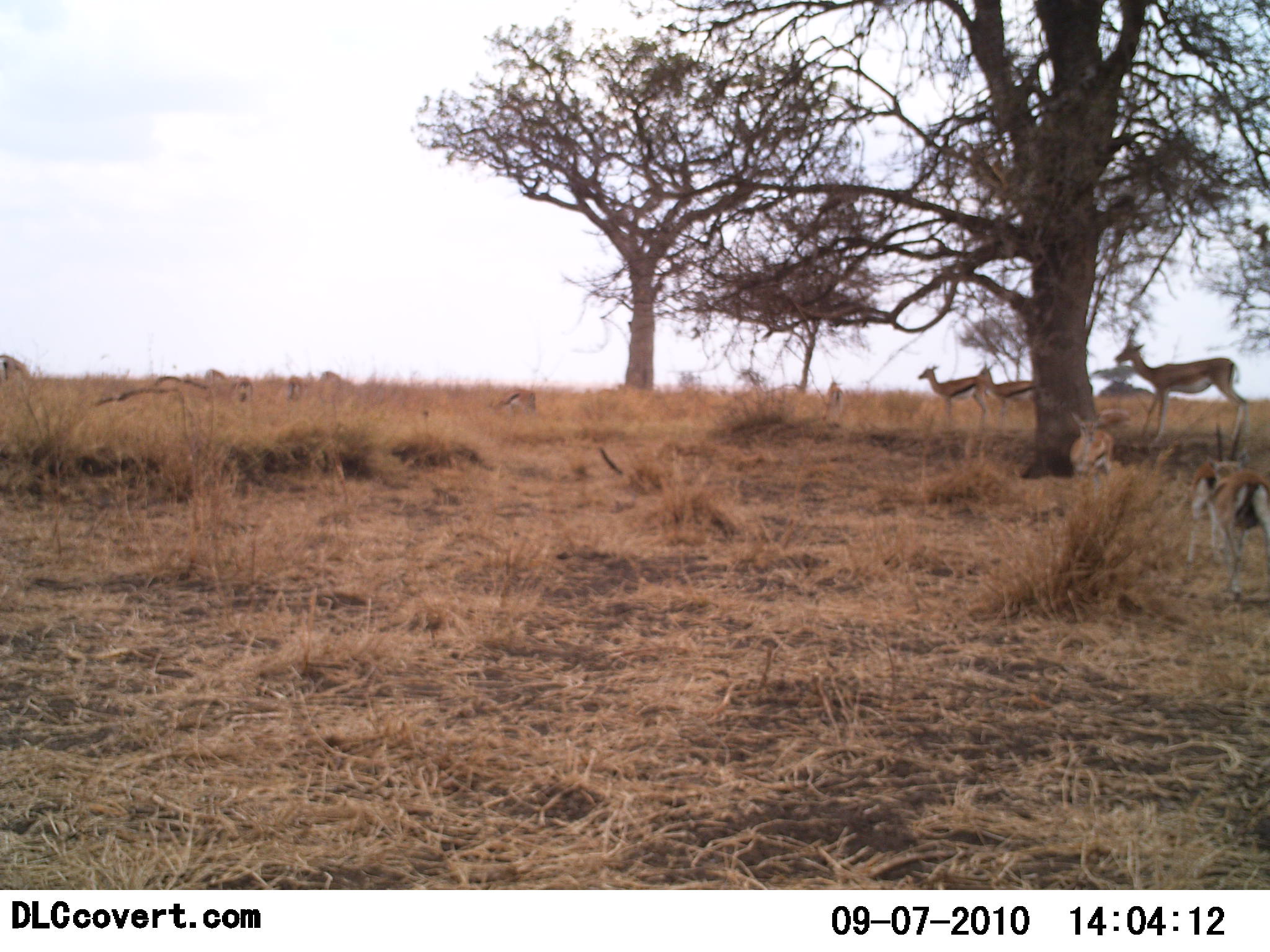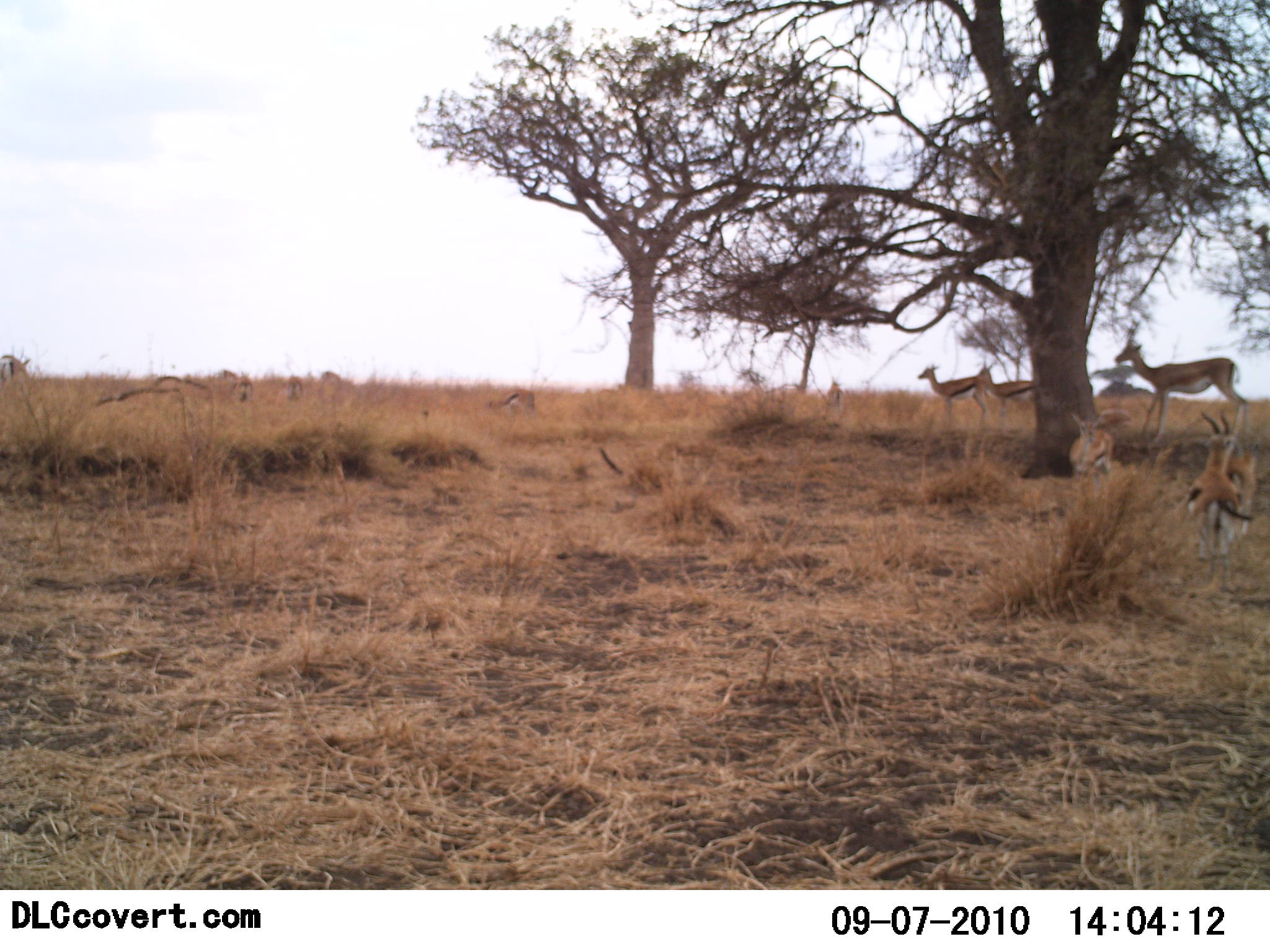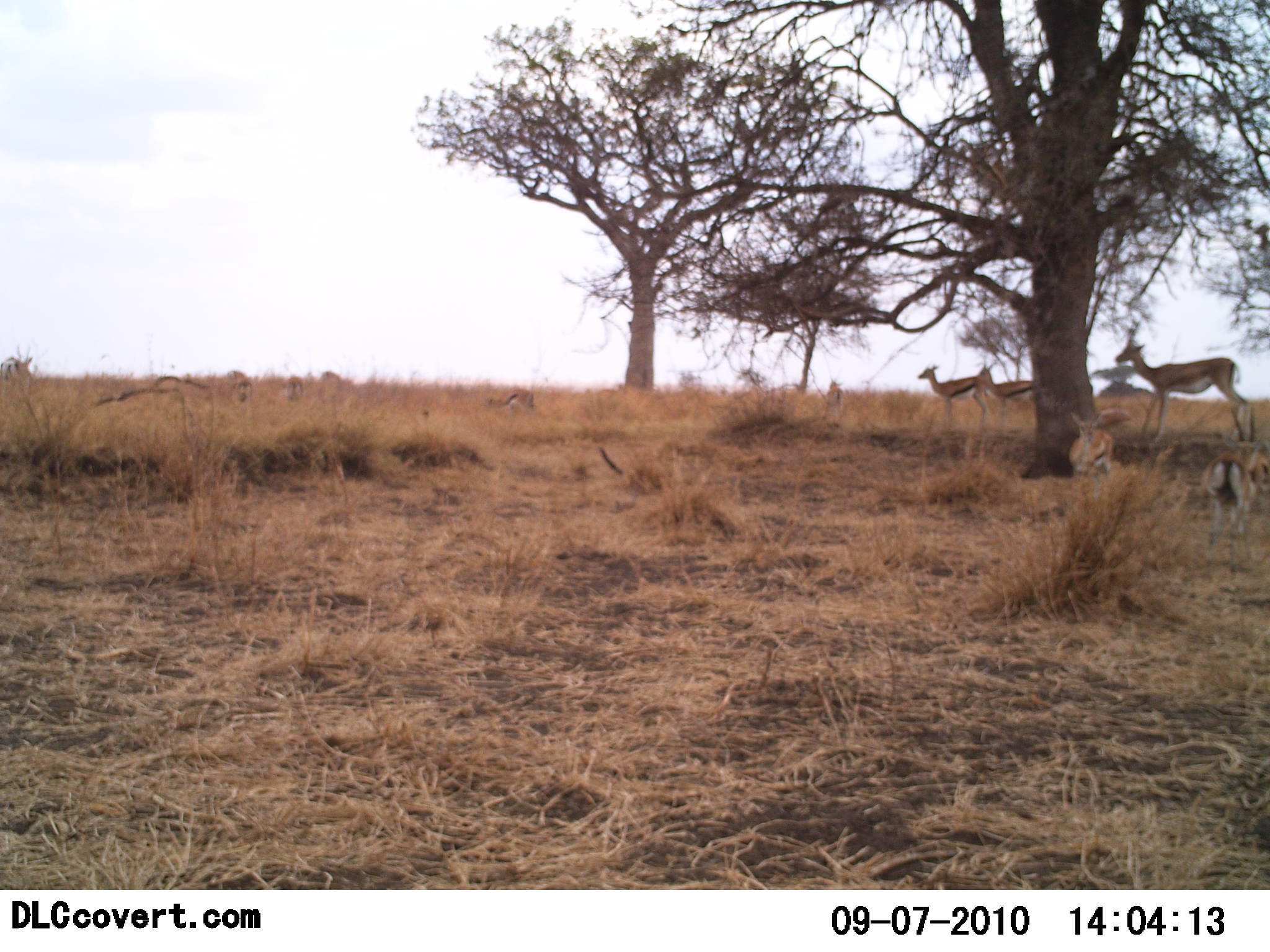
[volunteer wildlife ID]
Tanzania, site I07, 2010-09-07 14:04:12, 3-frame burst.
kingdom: Animalia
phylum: Chordata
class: Mammalia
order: Artiodactyla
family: Bovidae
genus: Eudorcas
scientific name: Eudorcas thomsonii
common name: thomson's gazelle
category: gazellethomsons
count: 10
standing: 67%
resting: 17%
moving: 58%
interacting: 25%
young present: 17%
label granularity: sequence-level